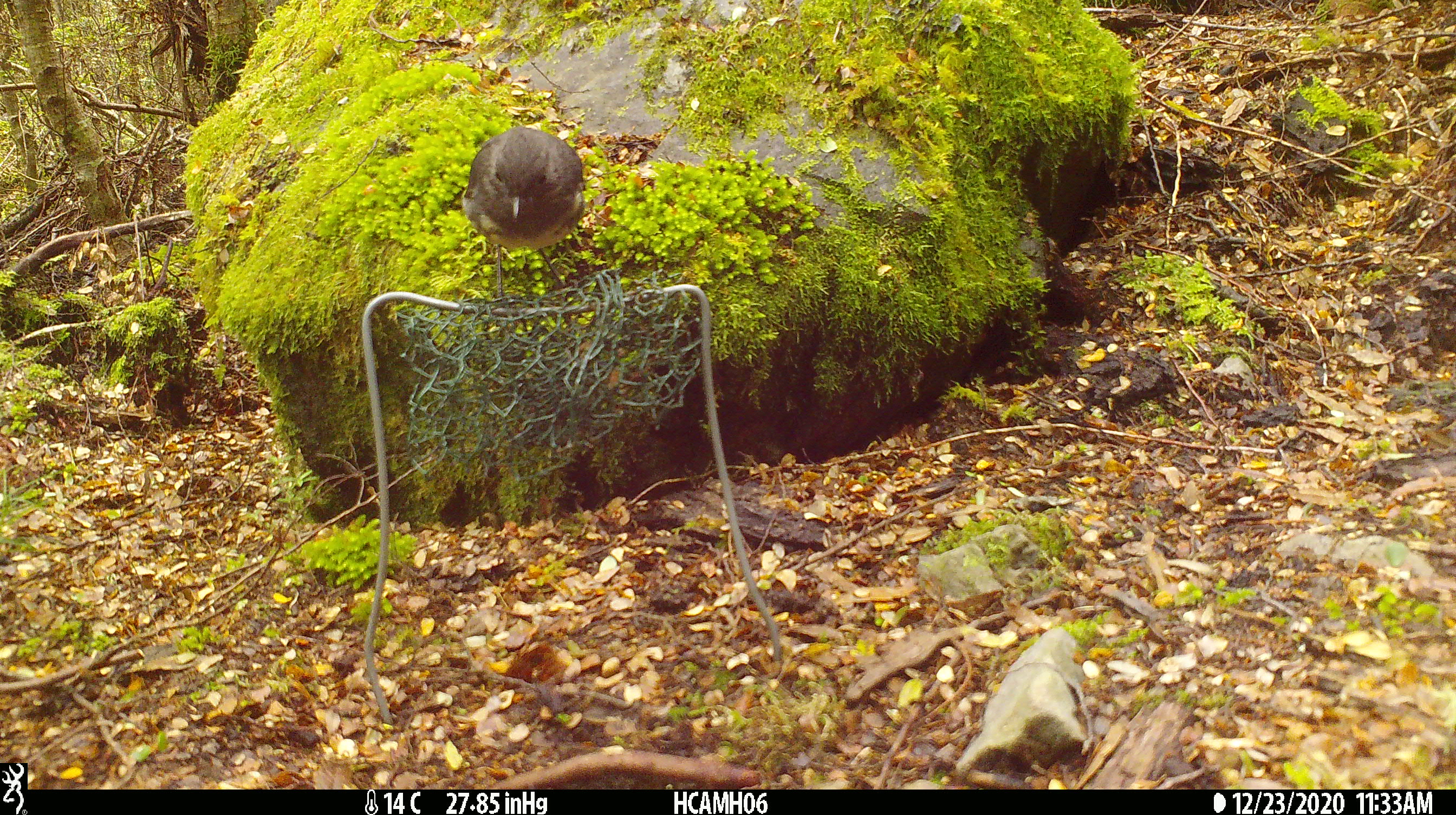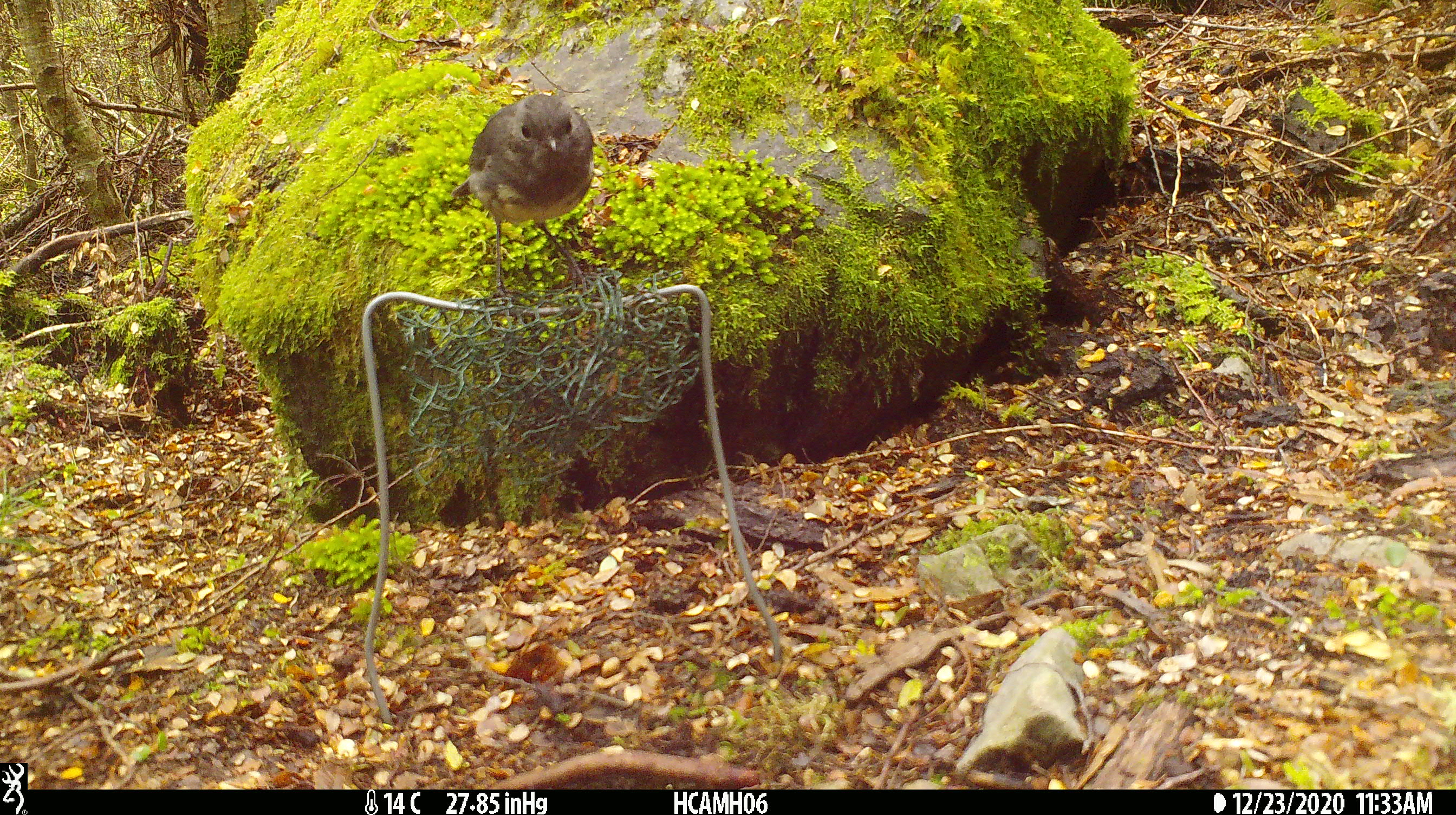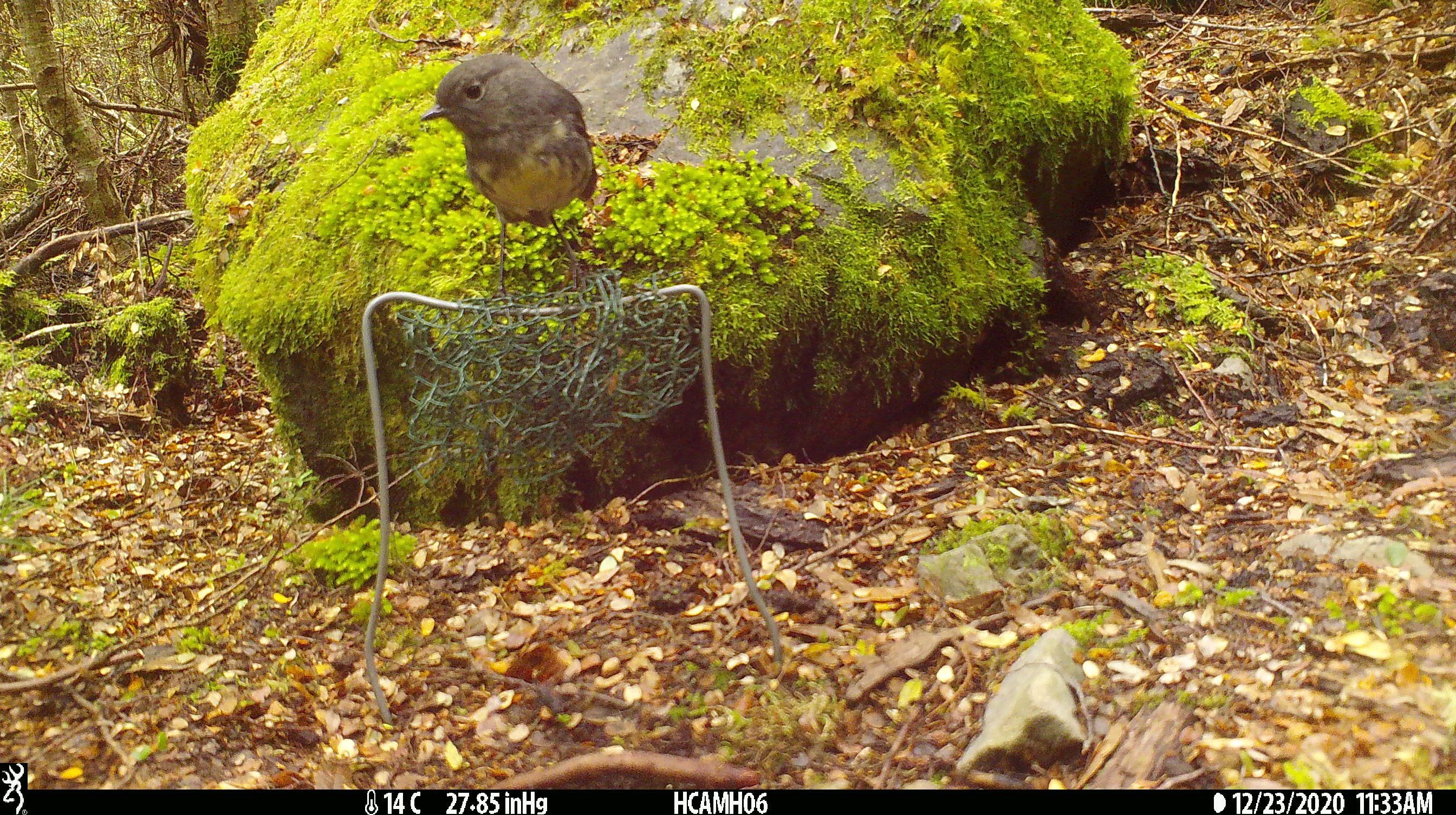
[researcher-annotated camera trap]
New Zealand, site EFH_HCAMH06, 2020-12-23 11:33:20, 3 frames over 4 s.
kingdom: Animalia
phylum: Chordata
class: Aves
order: Passeriformes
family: Petroicidae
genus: Petroica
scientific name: Petroica australis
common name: new zealand robin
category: robin